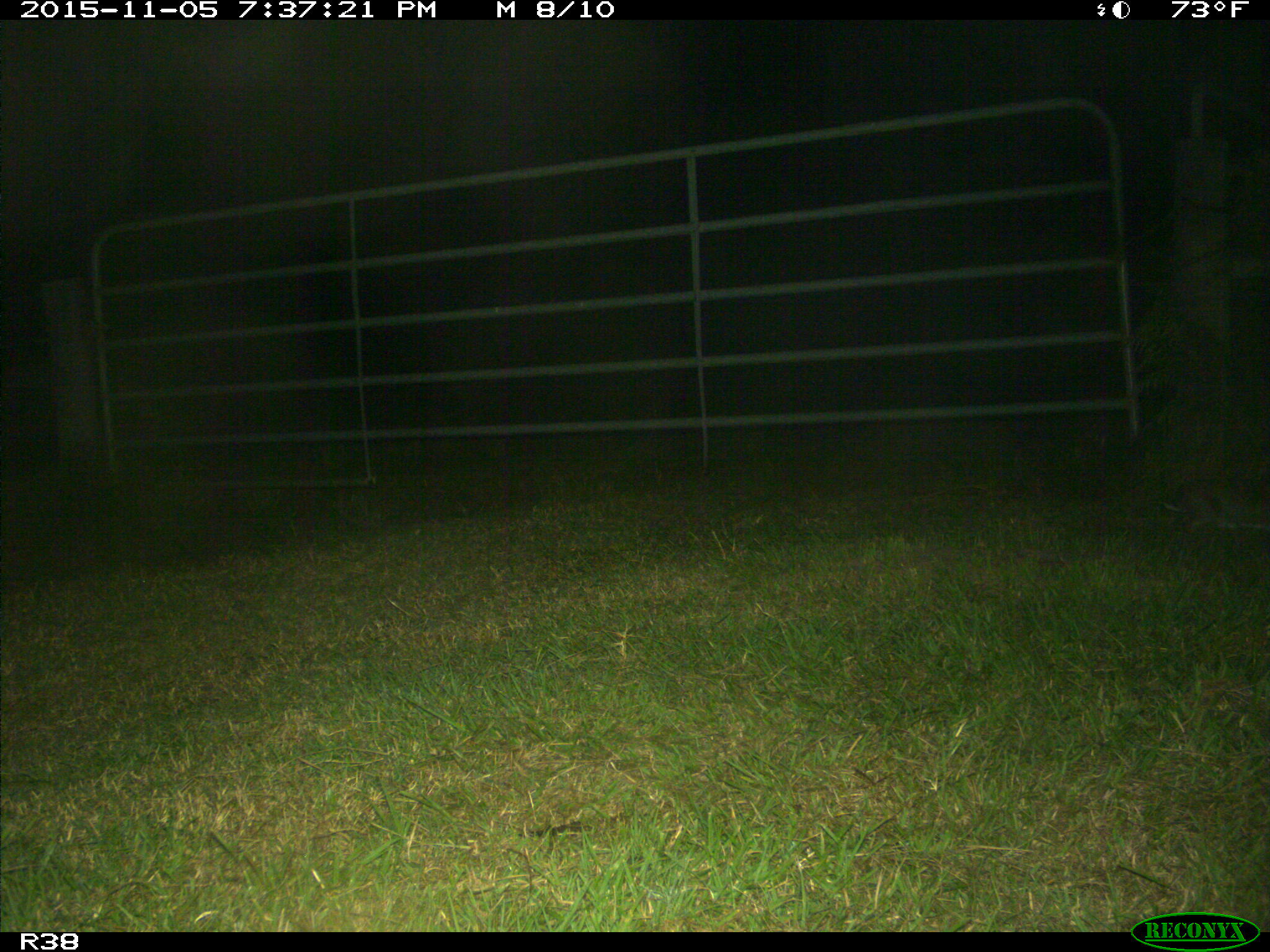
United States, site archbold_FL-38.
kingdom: Animalia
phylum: Chordata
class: Mammalia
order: Lagomorpha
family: Leporidae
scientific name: Leporidae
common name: rabbits and hares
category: unidentified rabbit